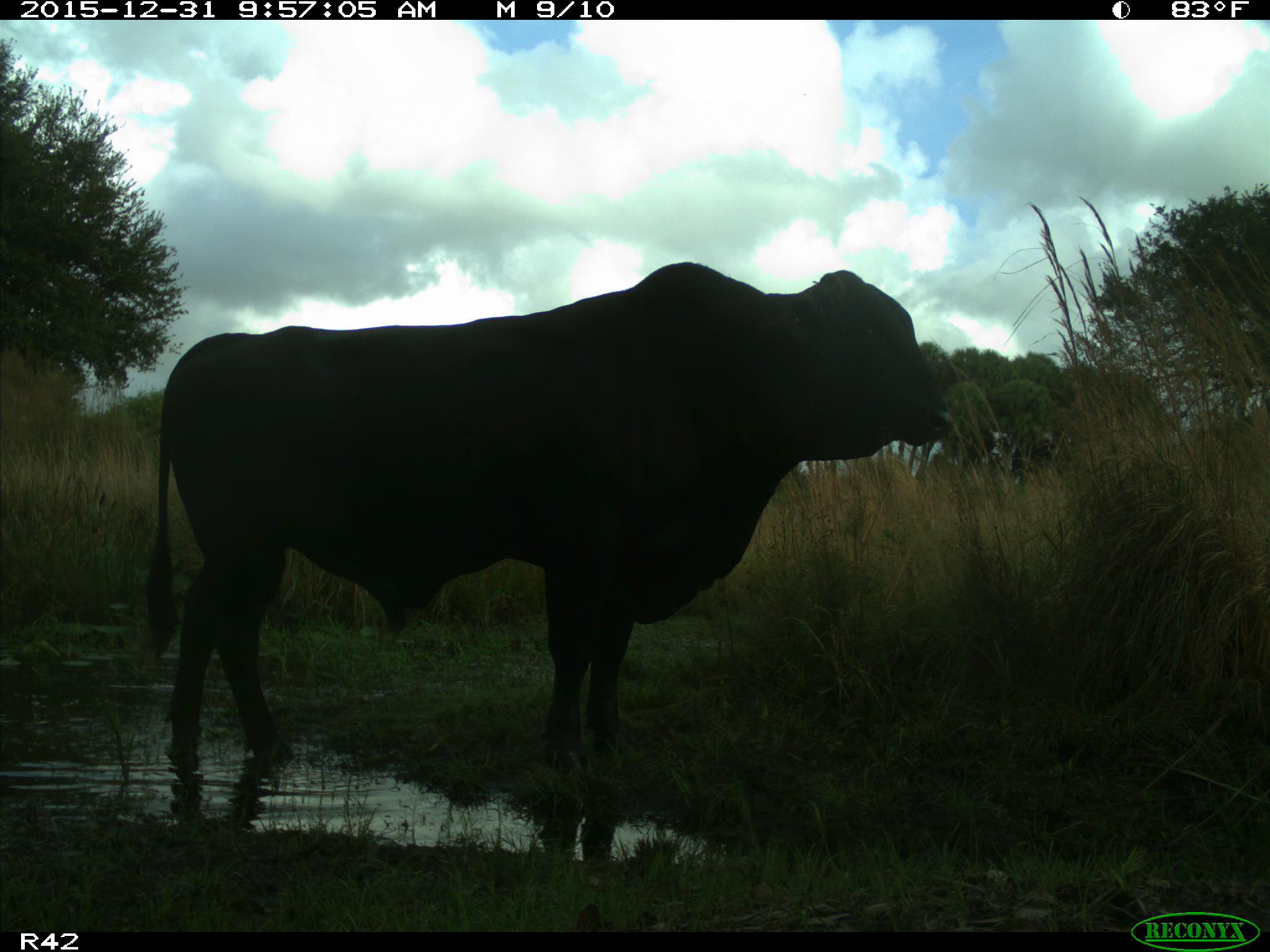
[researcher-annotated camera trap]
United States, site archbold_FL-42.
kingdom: Animalia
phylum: Chordata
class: Mammalia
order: Artiodactyla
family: Bovidae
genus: Bos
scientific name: Bos taurus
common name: domestic cow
Bos taurus (domestic cow).